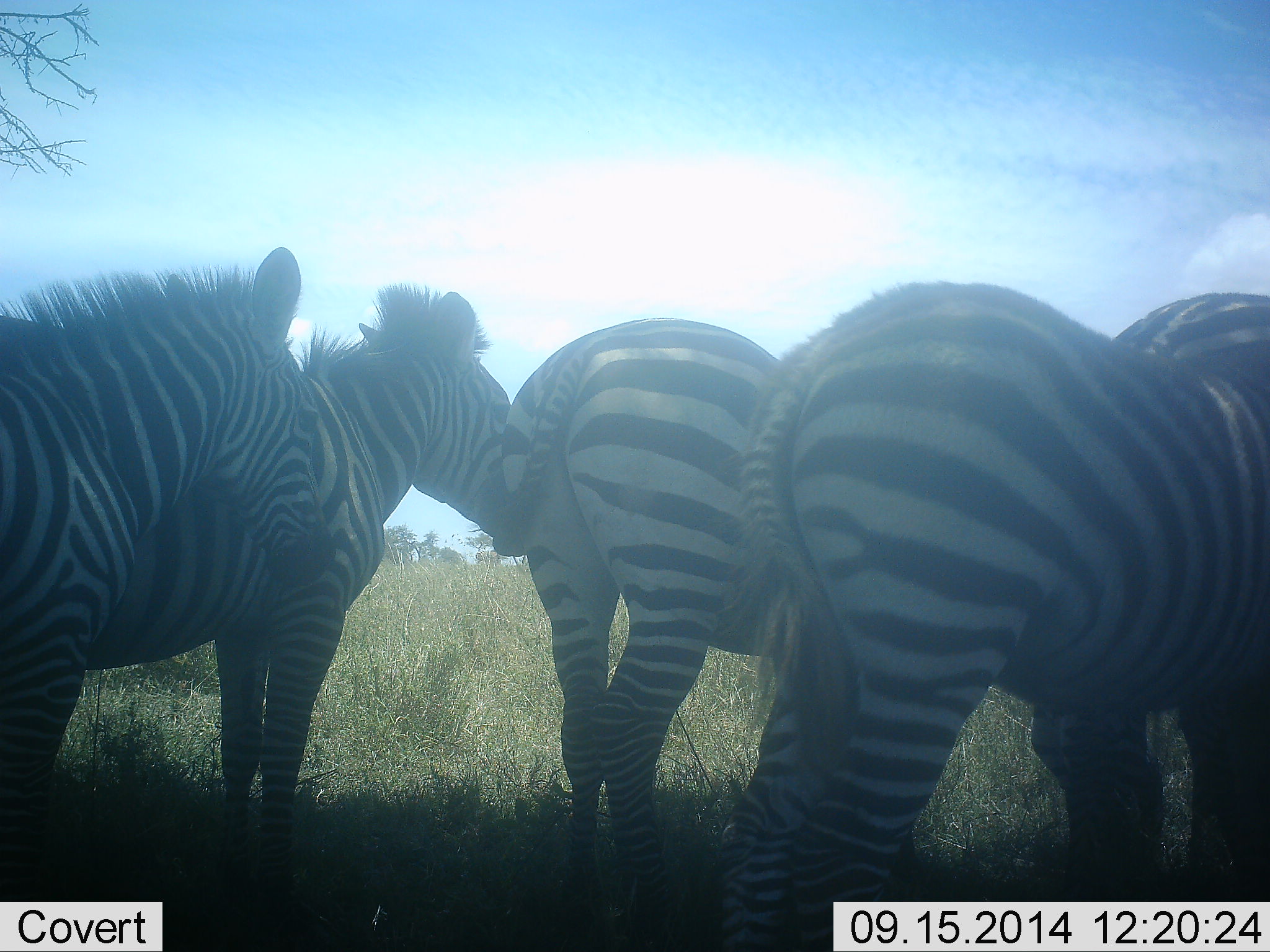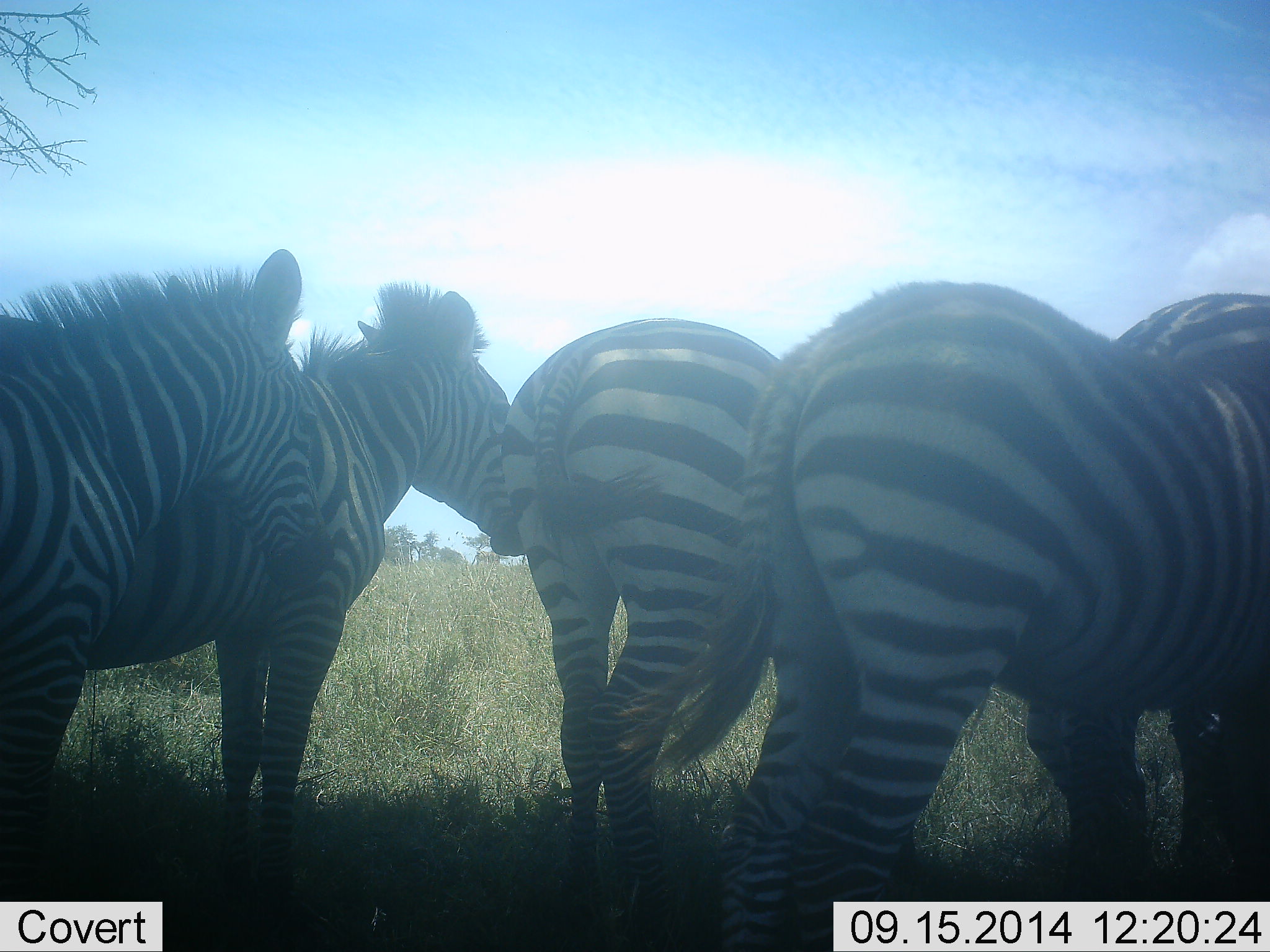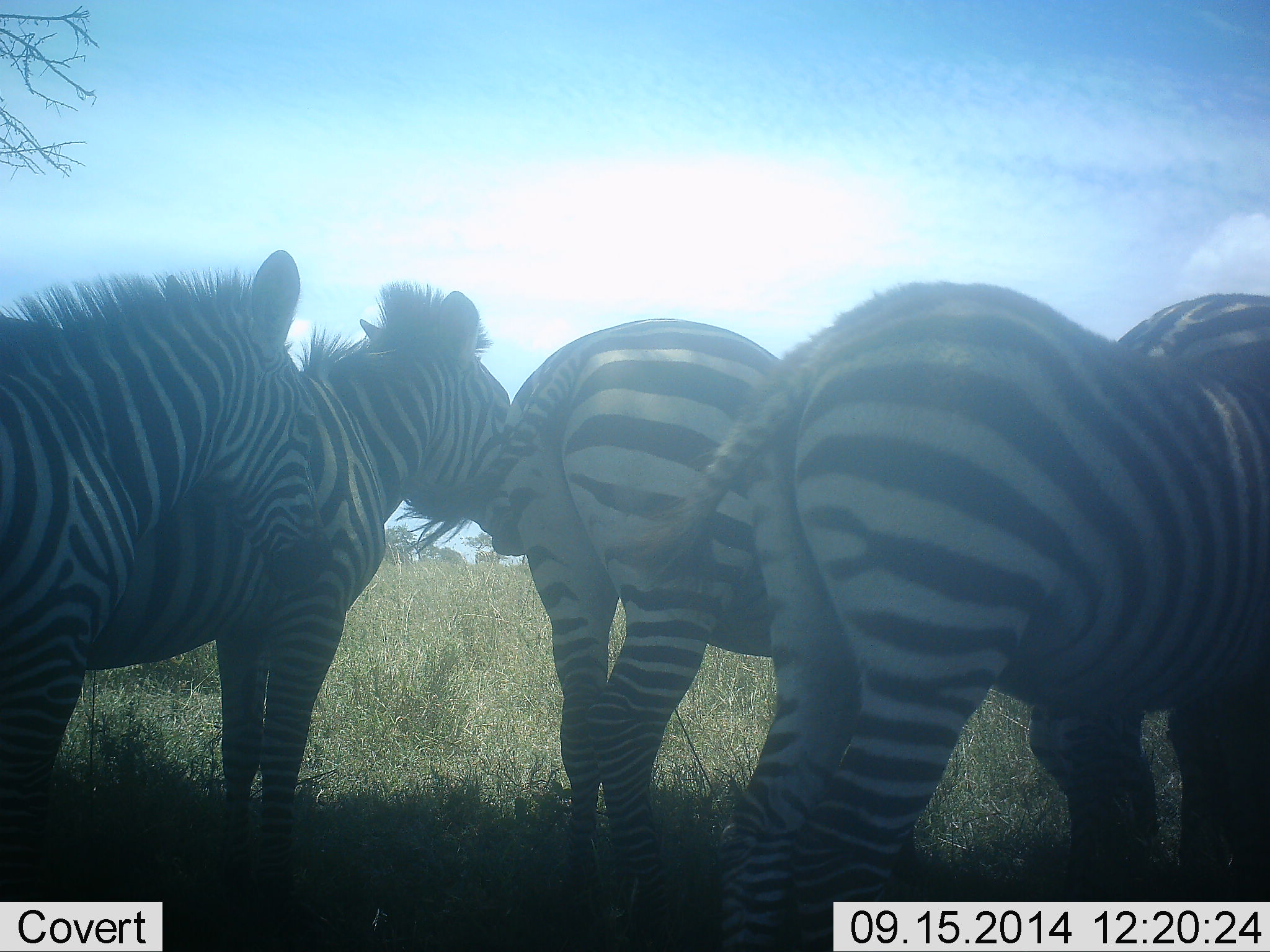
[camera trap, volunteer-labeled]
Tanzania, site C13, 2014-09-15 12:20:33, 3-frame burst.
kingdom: Animalia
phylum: Chordata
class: Mammalia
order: Perissodactyla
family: Equidae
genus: Equus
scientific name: Equus quagga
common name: plains zebra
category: zebra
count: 5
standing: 100%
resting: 0%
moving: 0%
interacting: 20%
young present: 0%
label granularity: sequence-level